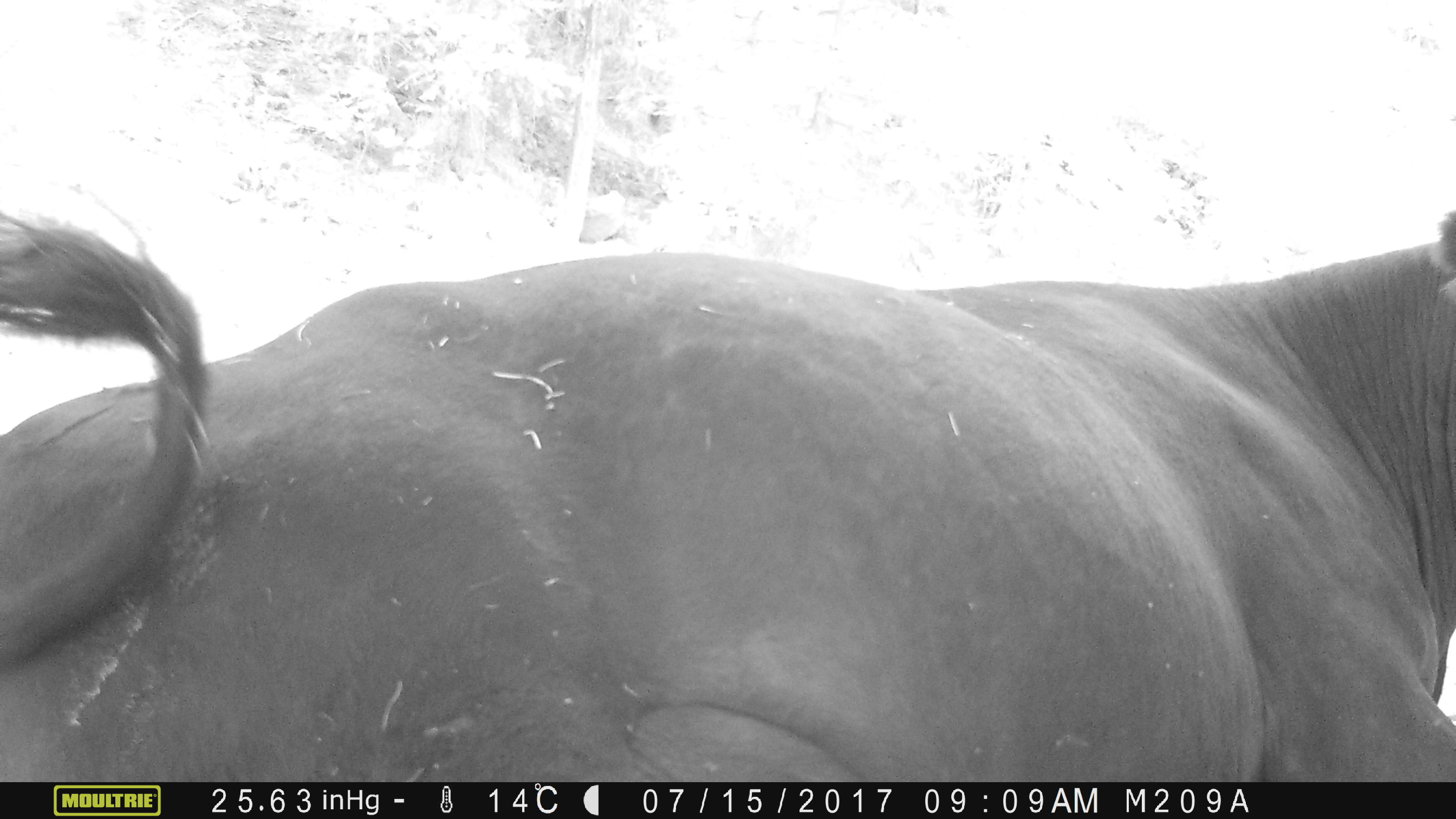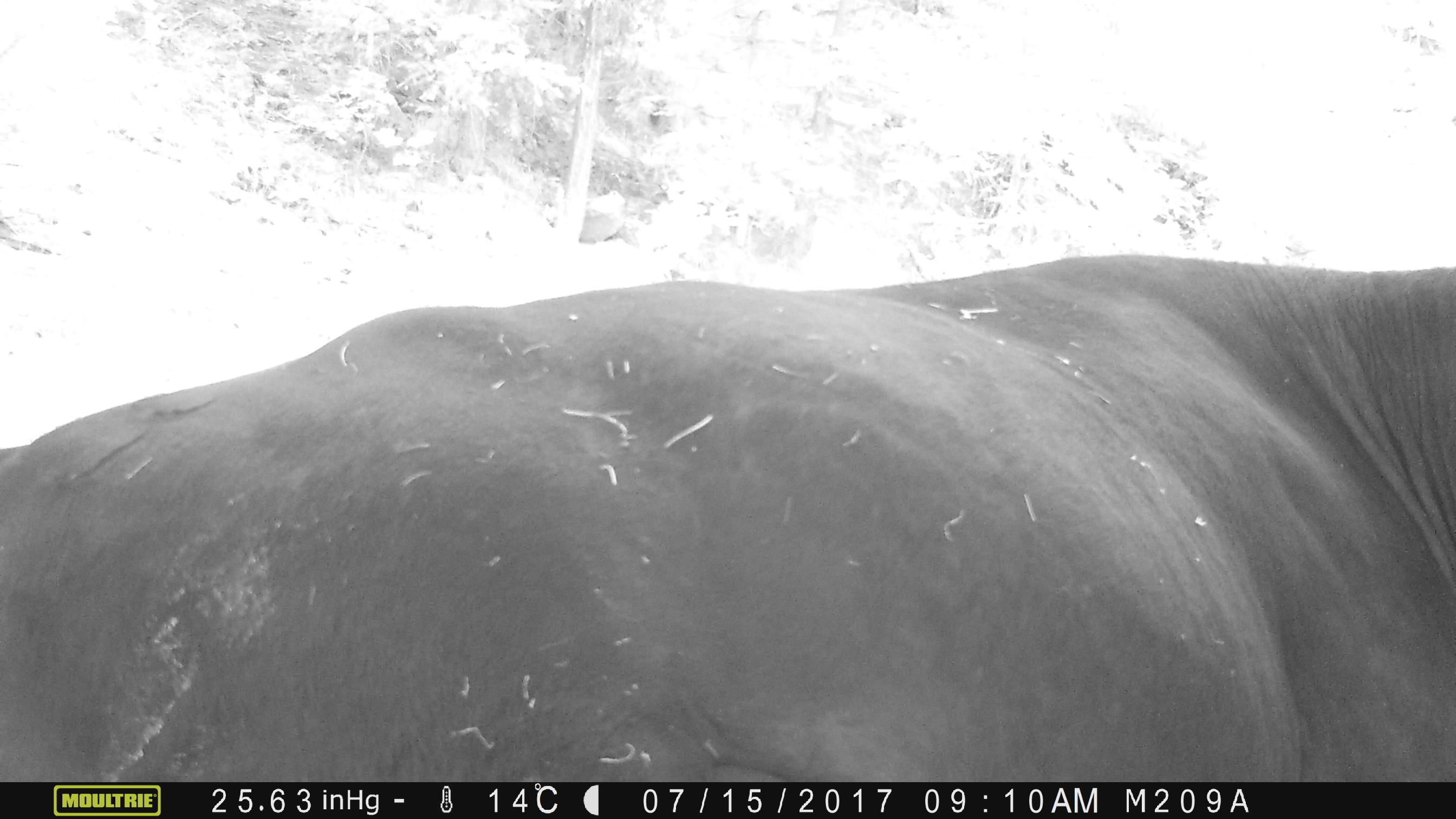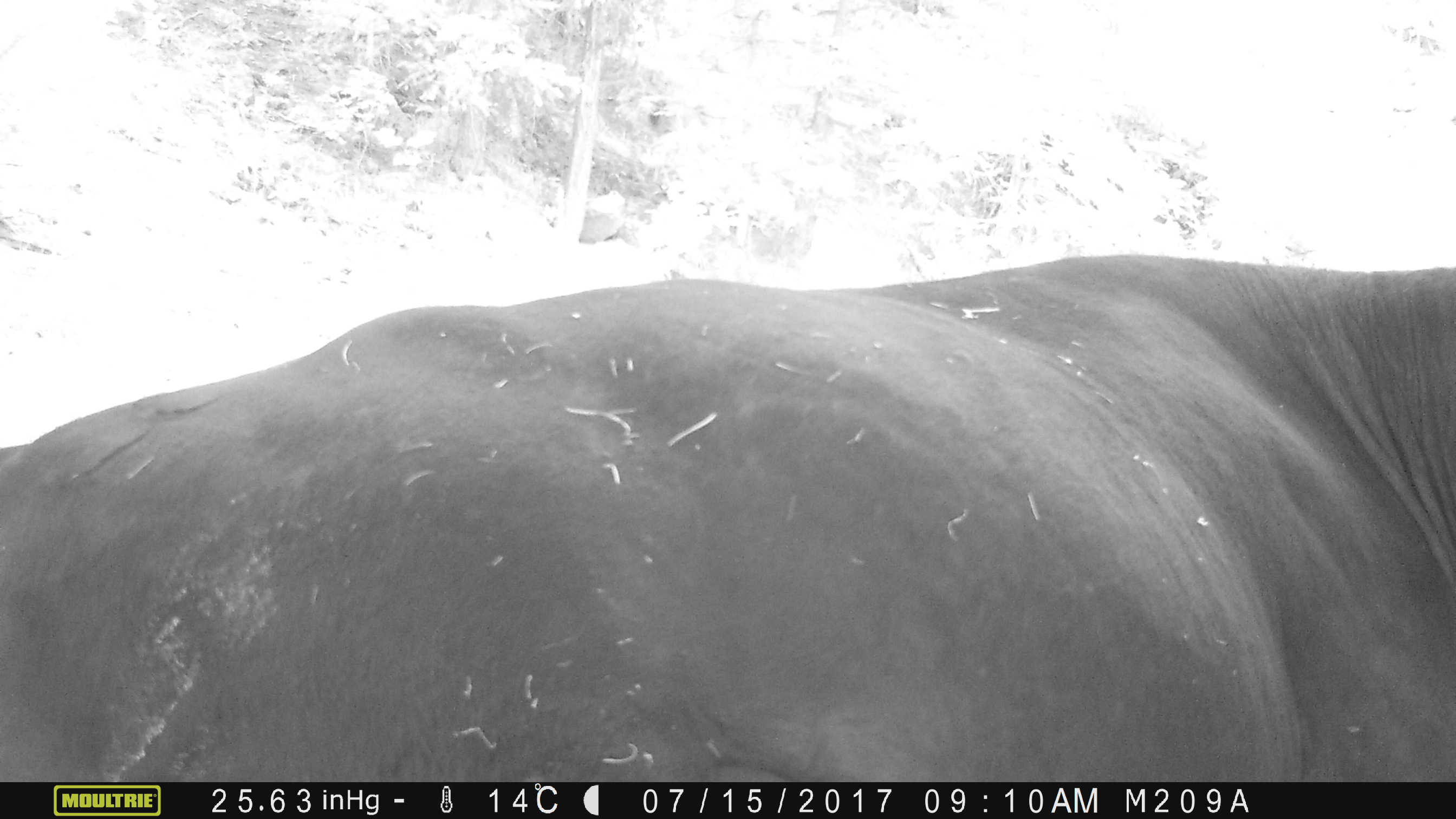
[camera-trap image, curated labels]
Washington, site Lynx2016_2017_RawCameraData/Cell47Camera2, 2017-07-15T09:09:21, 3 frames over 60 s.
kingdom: Animalia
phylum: Chordata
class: Mammalia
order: Artiodactyla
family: Bovidae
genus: Bos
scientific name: Bos taurus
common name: domestic cattle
Domestic cattle (Bos taurus). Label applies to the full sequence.